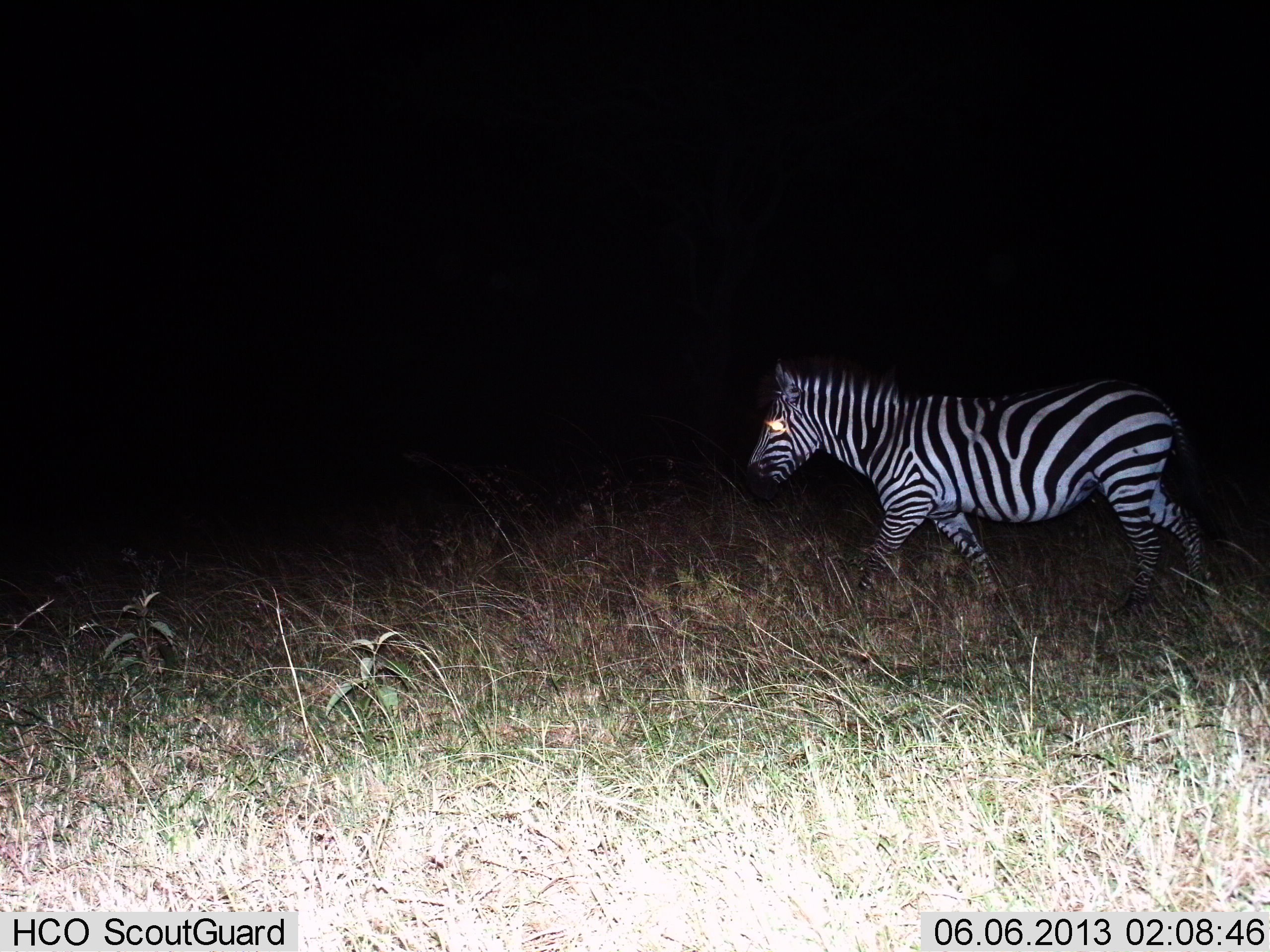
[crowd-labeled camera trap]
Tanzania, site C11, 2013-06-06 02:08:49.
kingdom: Animalia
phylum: Chordata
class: Mammalia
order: Perissodactyla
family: Equidae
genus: Equus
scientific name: Equus quagga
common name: plains zebra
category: zebra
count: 1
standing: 20%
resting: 0%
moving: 90%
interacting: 0%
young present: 0%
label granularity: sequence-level